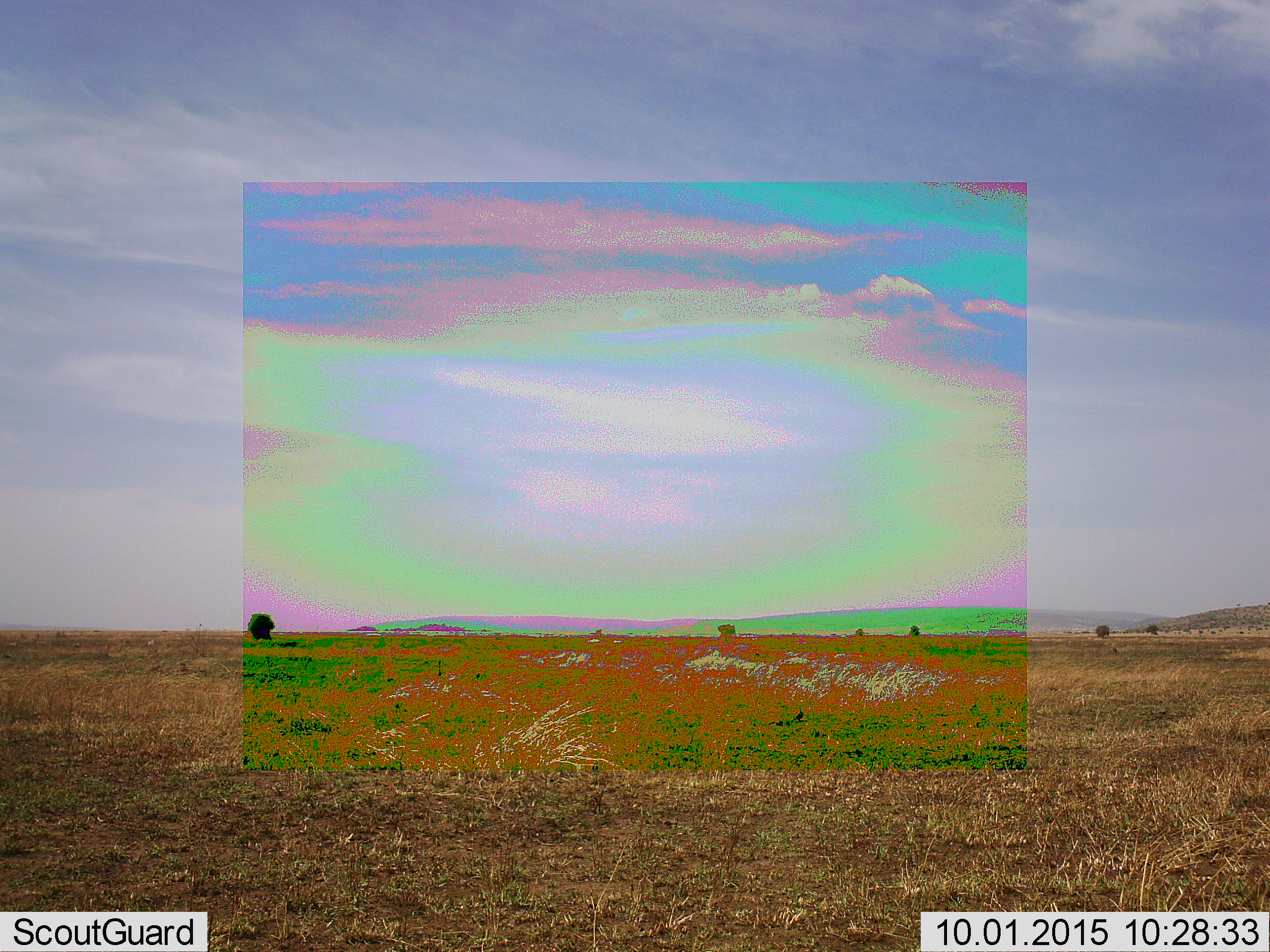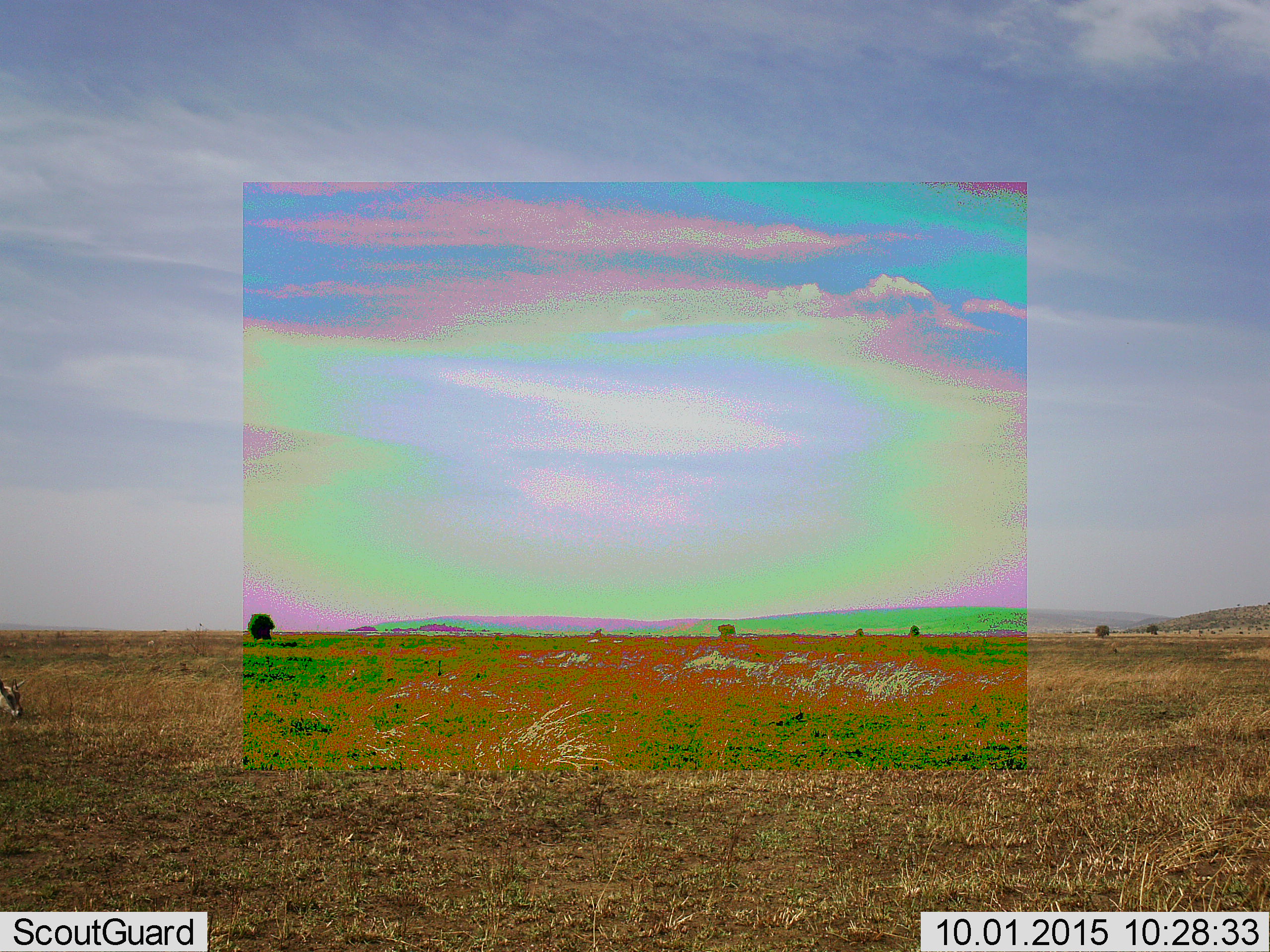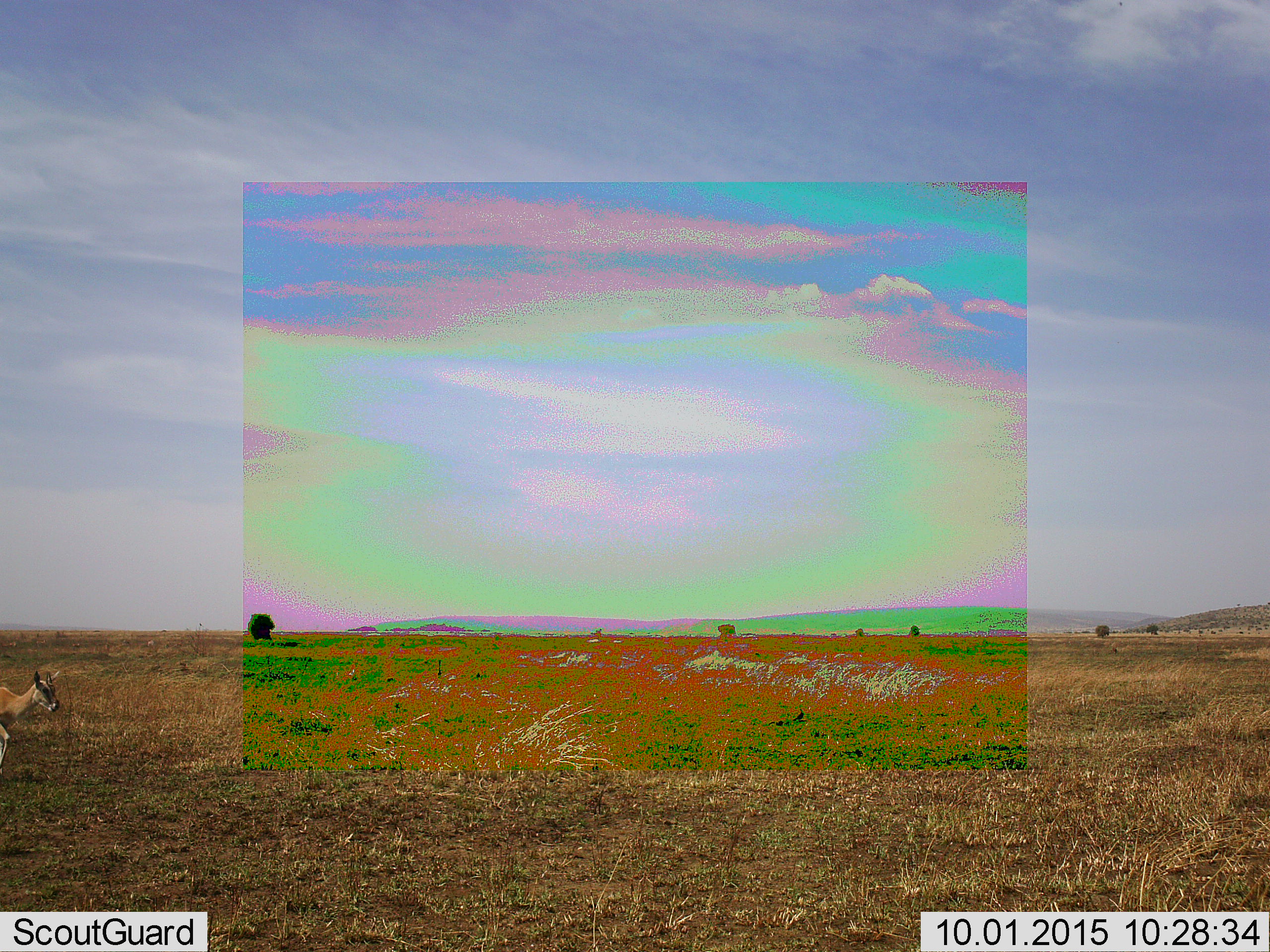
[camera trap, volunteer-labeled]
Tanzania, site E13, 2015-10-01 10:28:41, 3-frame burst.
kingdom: Animalia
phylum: Chordata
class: Mammalia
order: Artiodactyla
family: Bovidae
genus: Eudorcas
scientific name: Eudorcas thomsonii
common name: thomson's gazelle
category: gazellethomsons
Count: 1.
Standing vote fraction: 0%.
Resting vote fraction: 0%.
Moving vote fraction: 100%.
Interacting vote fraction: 0%.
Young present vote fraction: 0%.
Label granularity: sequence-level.